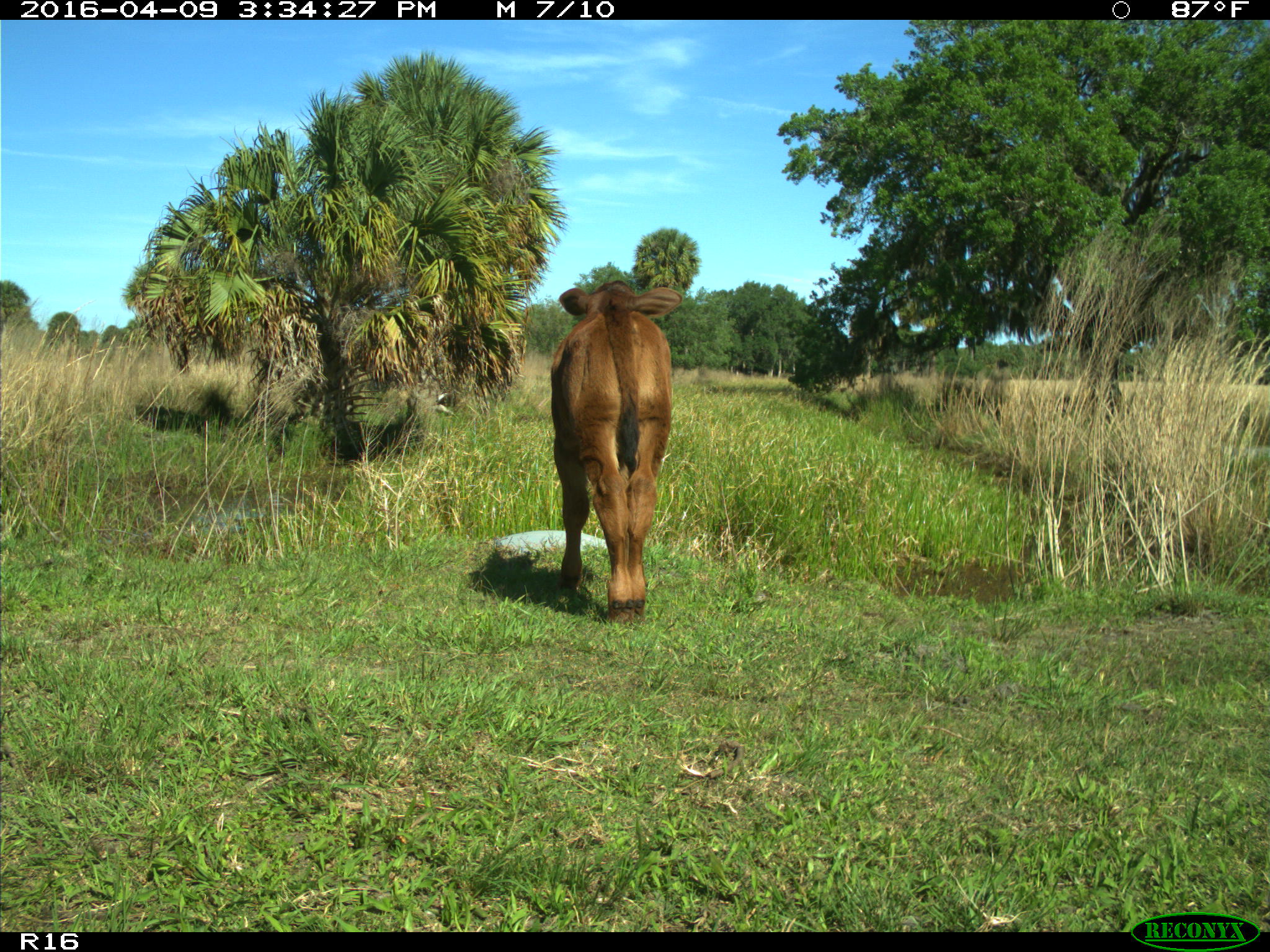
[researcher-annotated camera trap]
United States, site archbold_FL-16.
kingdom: Animalia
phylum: Chordata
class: Mammalia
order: Artiodactyla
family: Bovidae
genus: Bos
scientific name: Bos taurus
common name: domestic cow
Bos taurus (domestic cow).